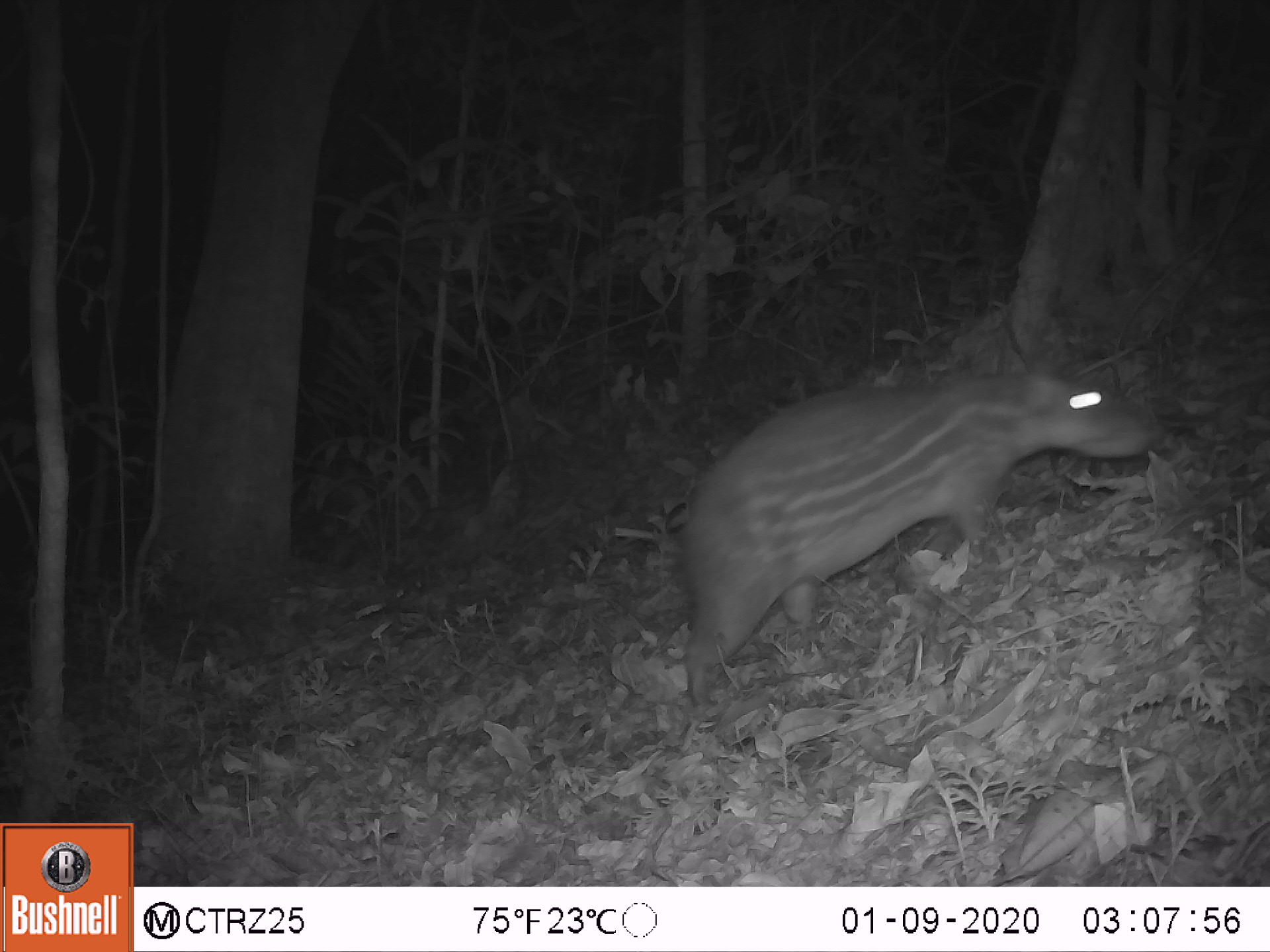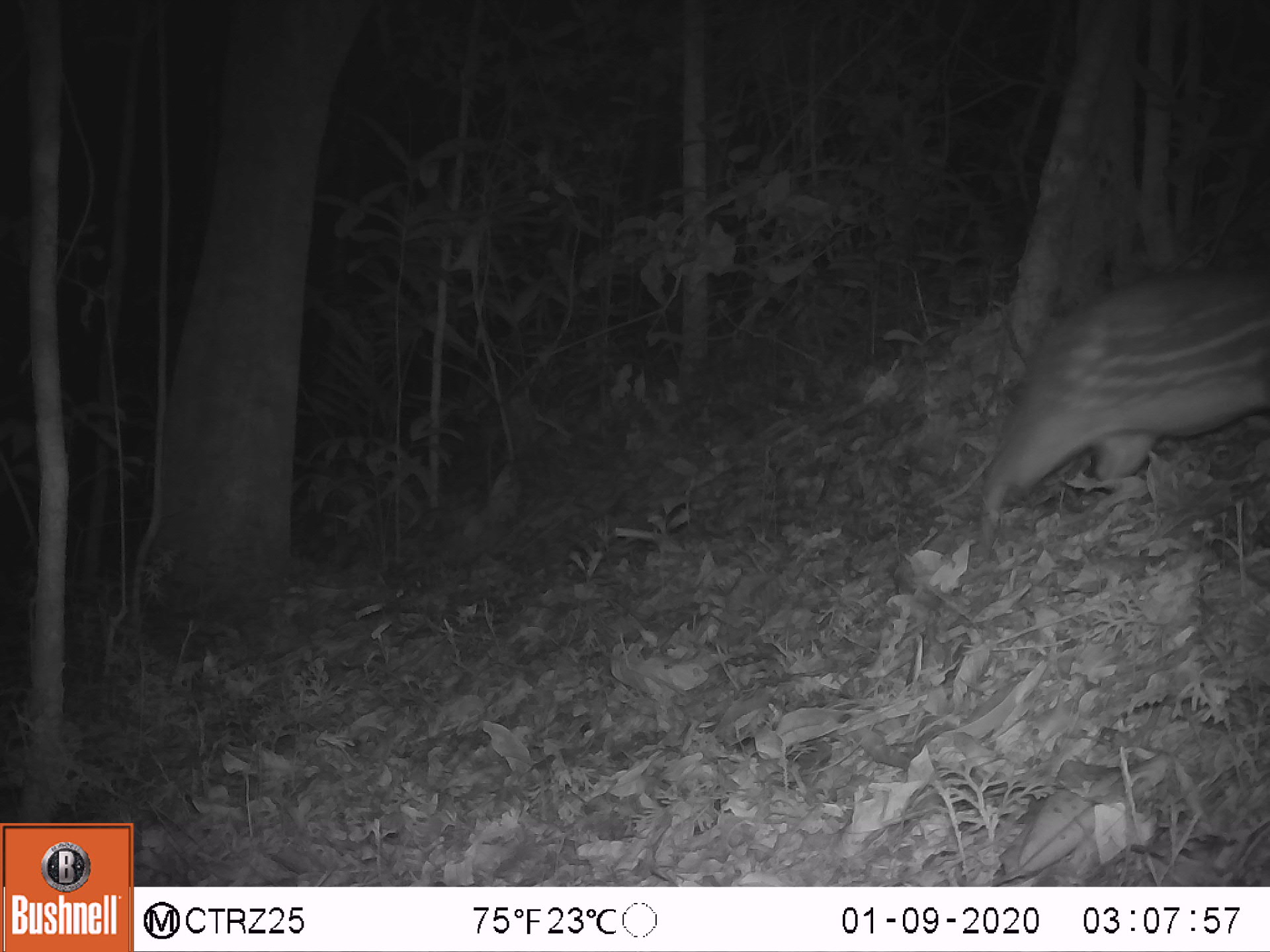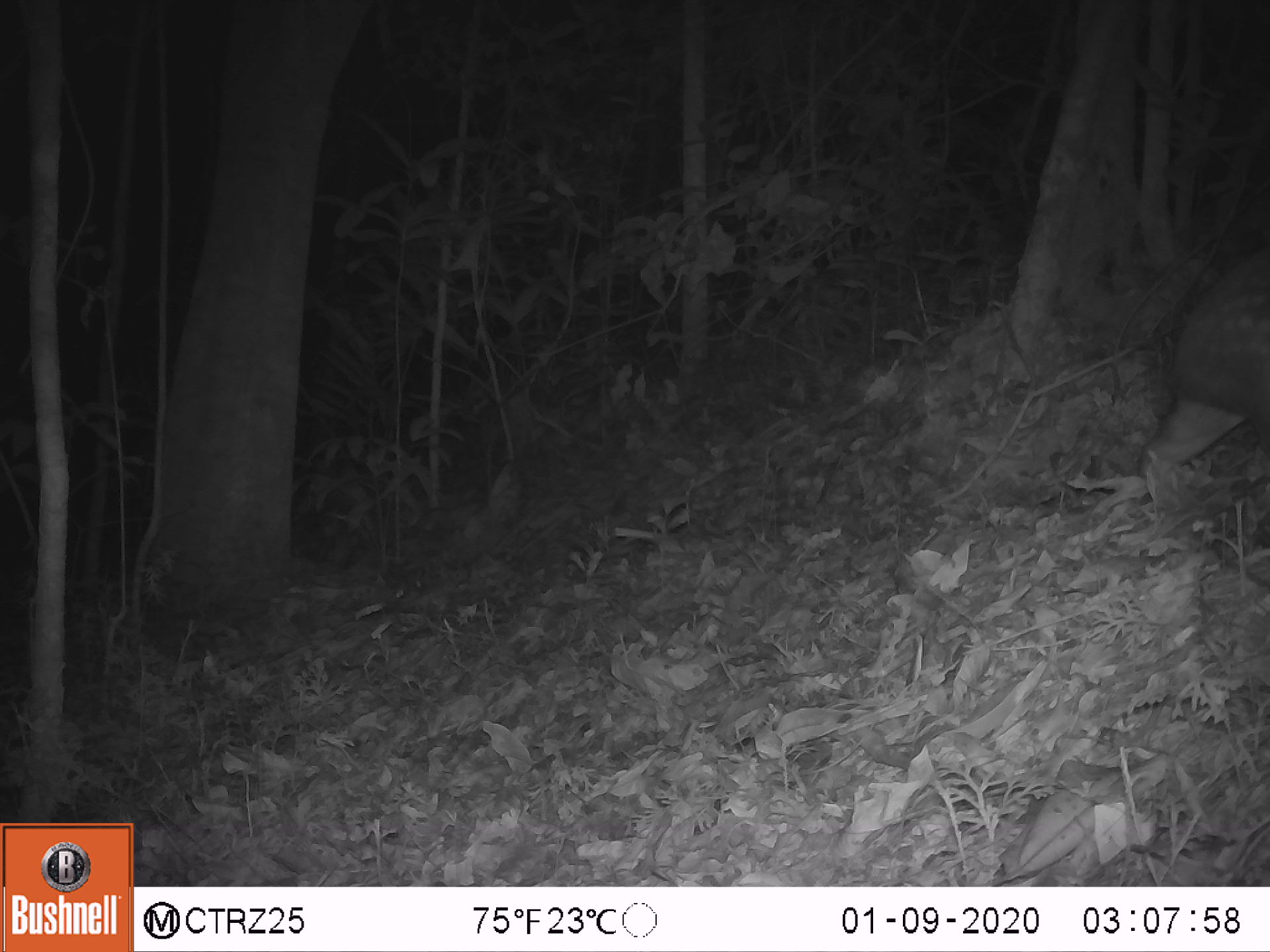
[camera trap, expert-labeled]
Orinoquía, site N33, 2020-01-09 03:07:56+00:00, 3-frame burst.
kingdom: Animalia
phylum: Chordata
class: Mammalia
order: Rodentia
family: Cuniculidae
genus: Cuniculus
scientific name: Cuniculus paca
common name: spotted paca